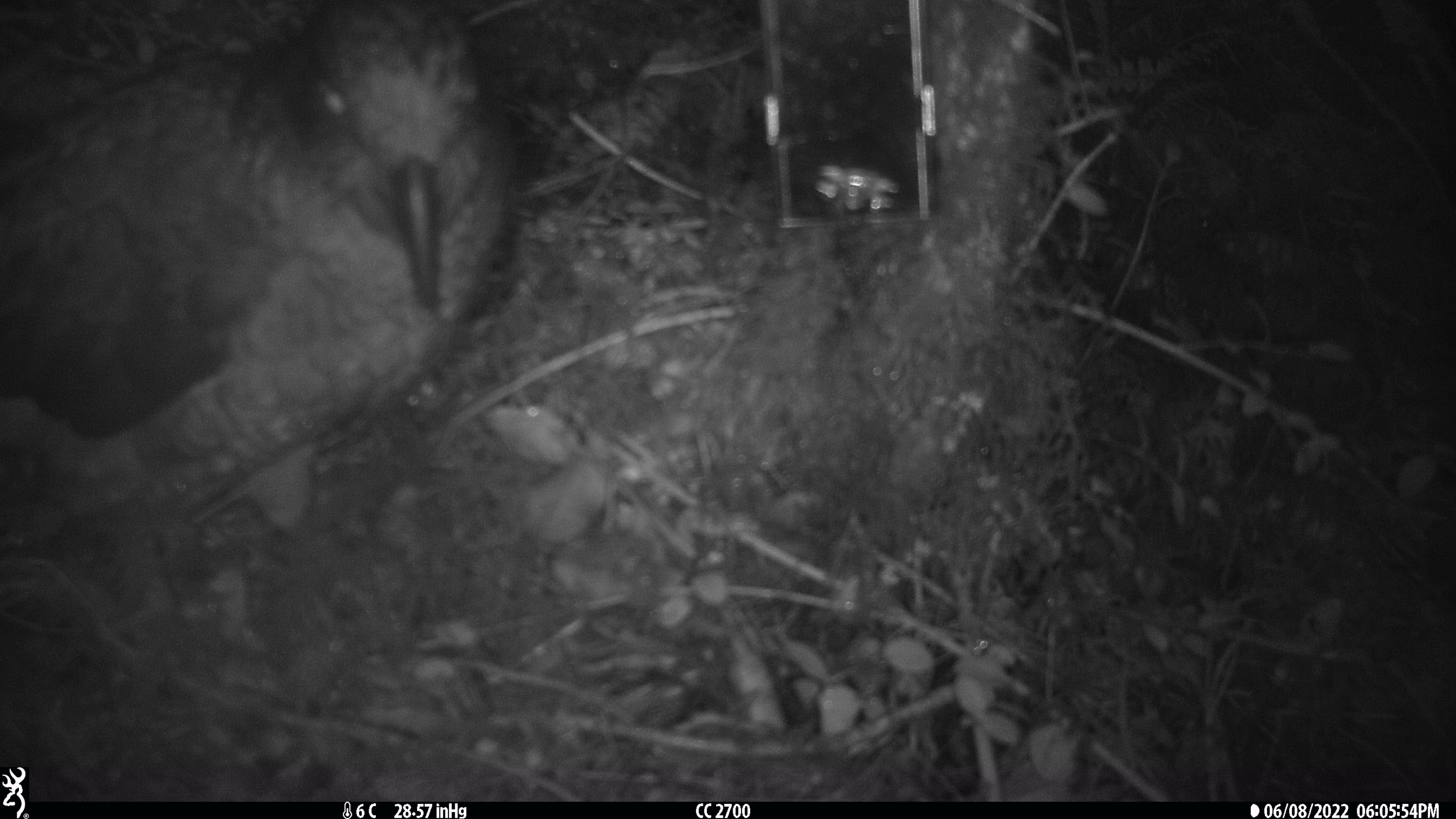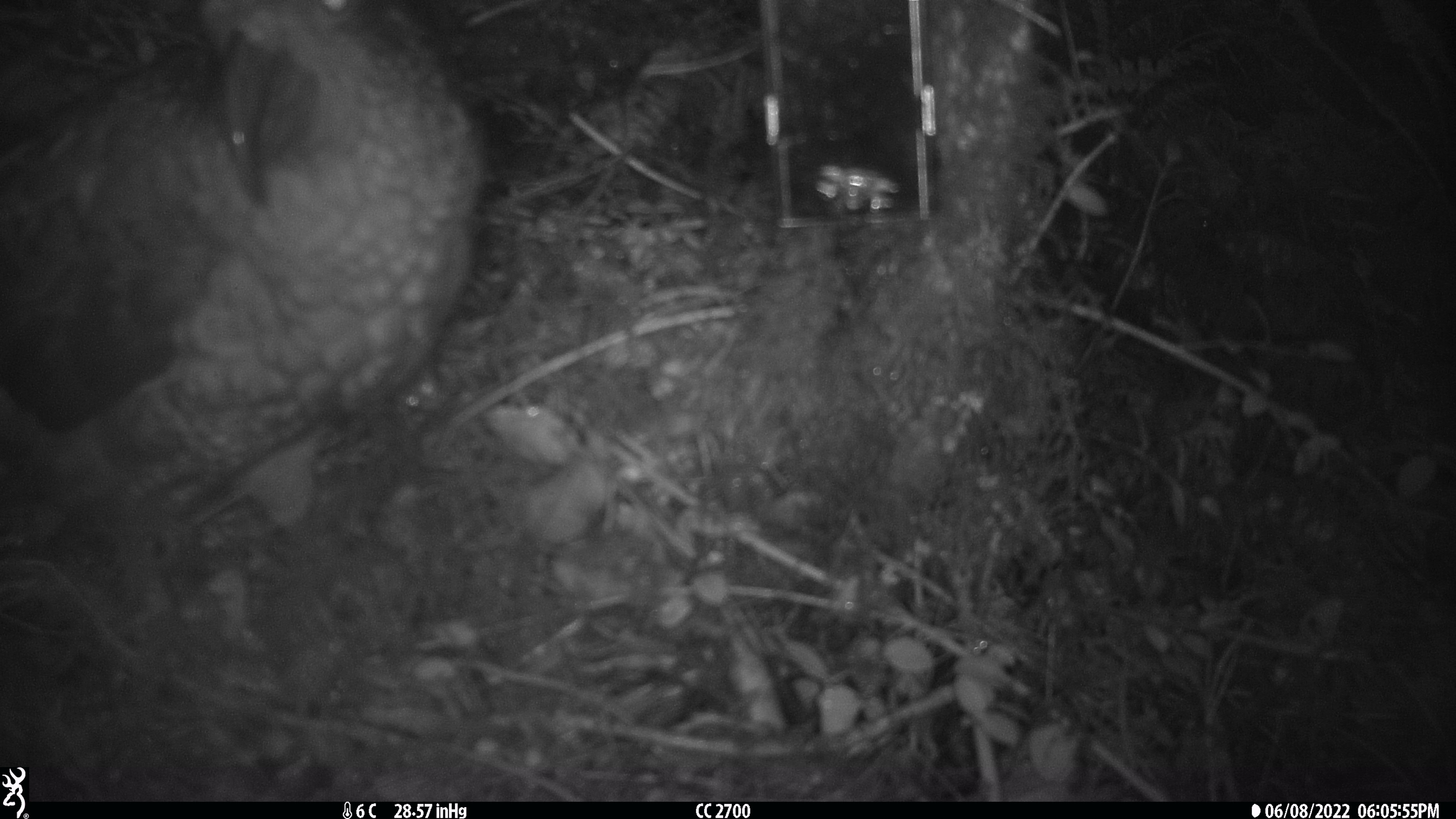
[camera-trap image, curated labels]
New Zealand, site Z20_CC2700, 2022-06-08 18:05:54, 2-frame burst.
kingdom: Animalia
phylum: Chordata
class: Aves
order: Psittaciformes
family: Strigopidae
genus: Nestor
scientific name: Nestor notabilis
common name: kea